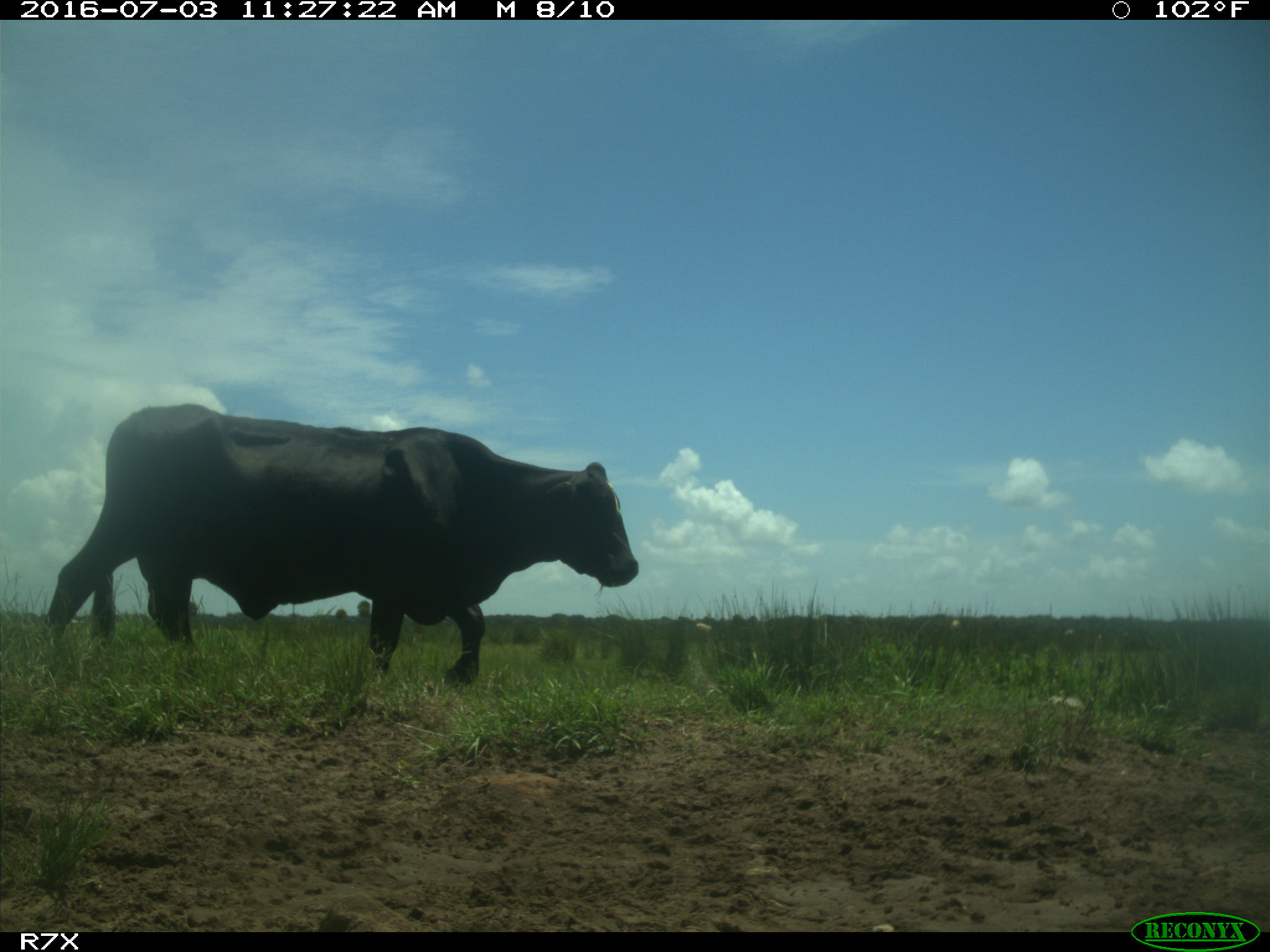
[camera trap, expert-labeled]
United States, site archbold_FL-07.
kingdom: Animalia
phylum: Chordata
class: Mammalia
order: Artiodactyla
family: Bovidae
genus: Bos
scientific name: Bos taurus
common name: domestic cow